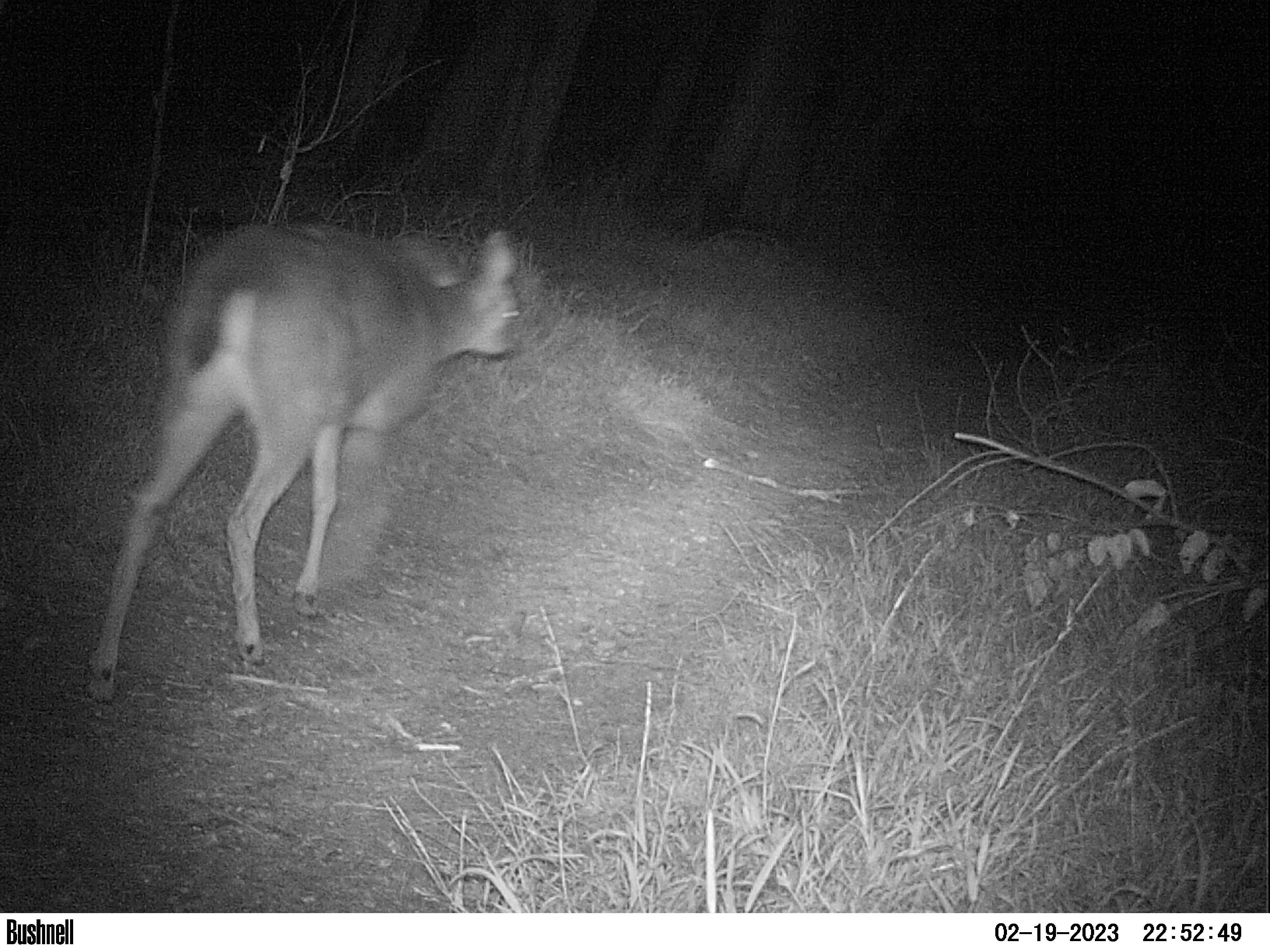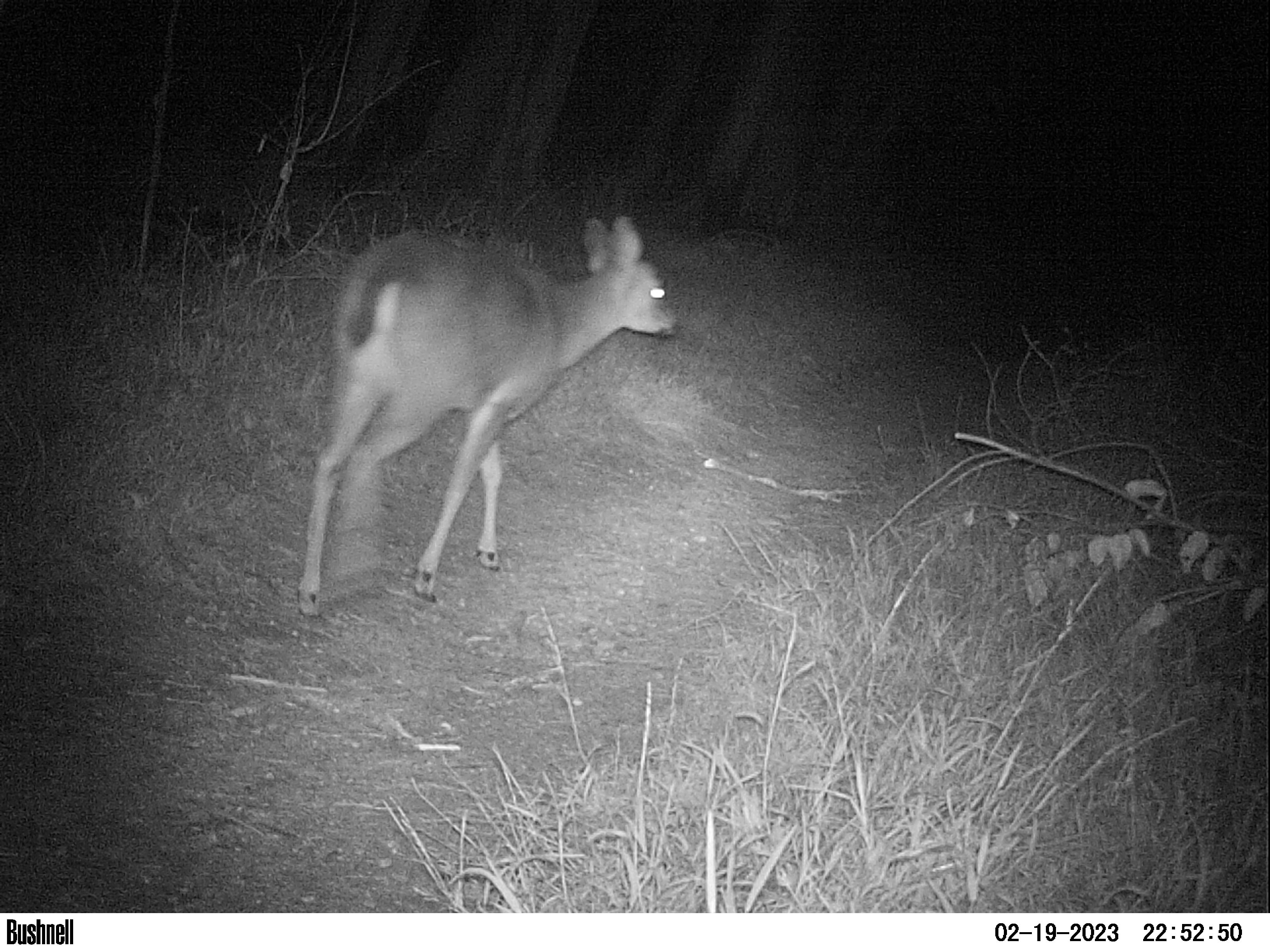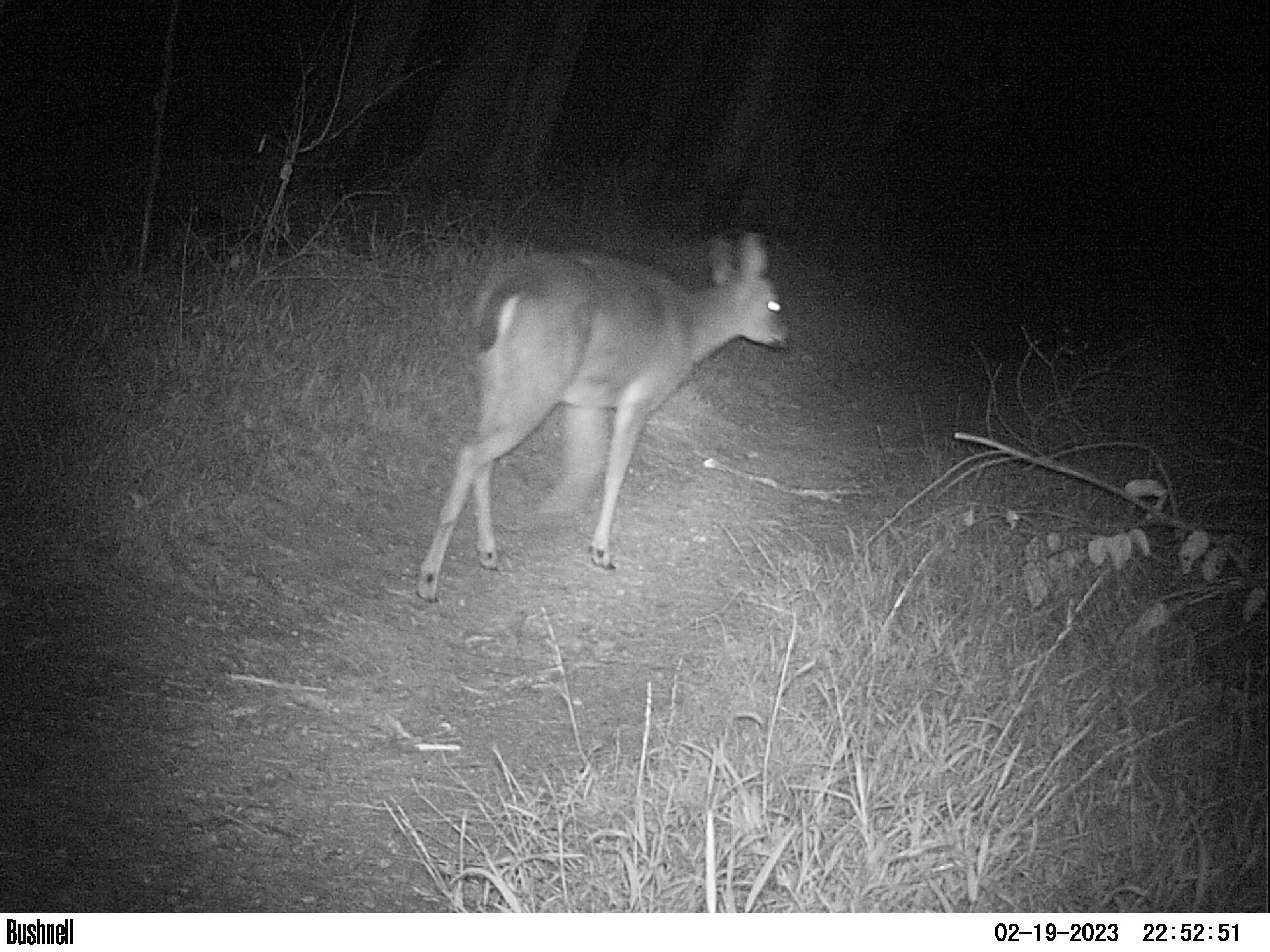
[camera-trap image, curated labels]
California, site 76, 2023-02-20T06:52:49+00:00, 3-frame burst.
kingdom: Animalia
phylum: Chordata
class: Mammalia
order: Artiodactyla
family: Cervidae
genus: Odocoileus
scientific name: Odocoileus hemionus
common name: mule deer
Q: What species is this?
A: Mule deer (Odocoileus hemionus).